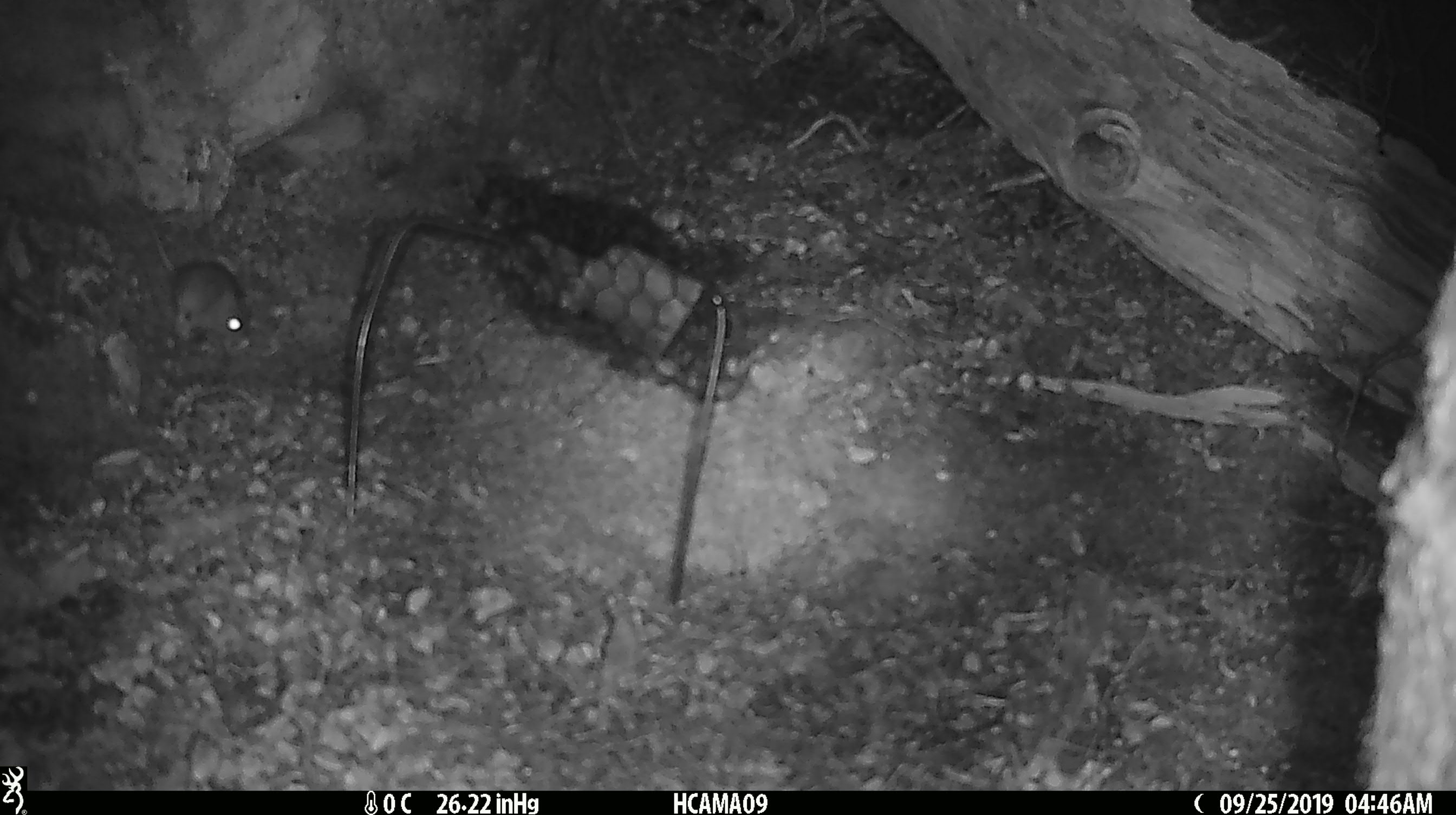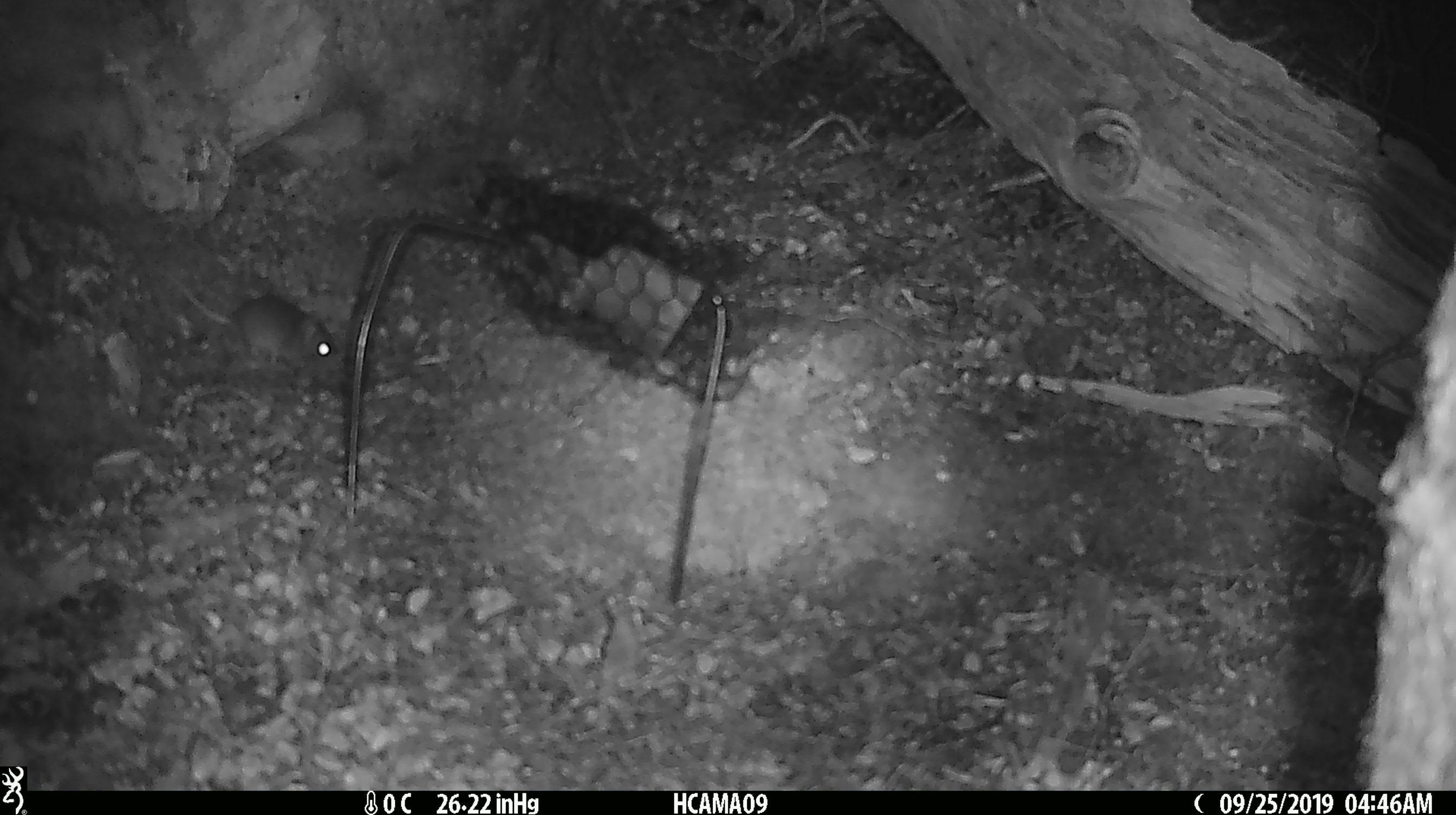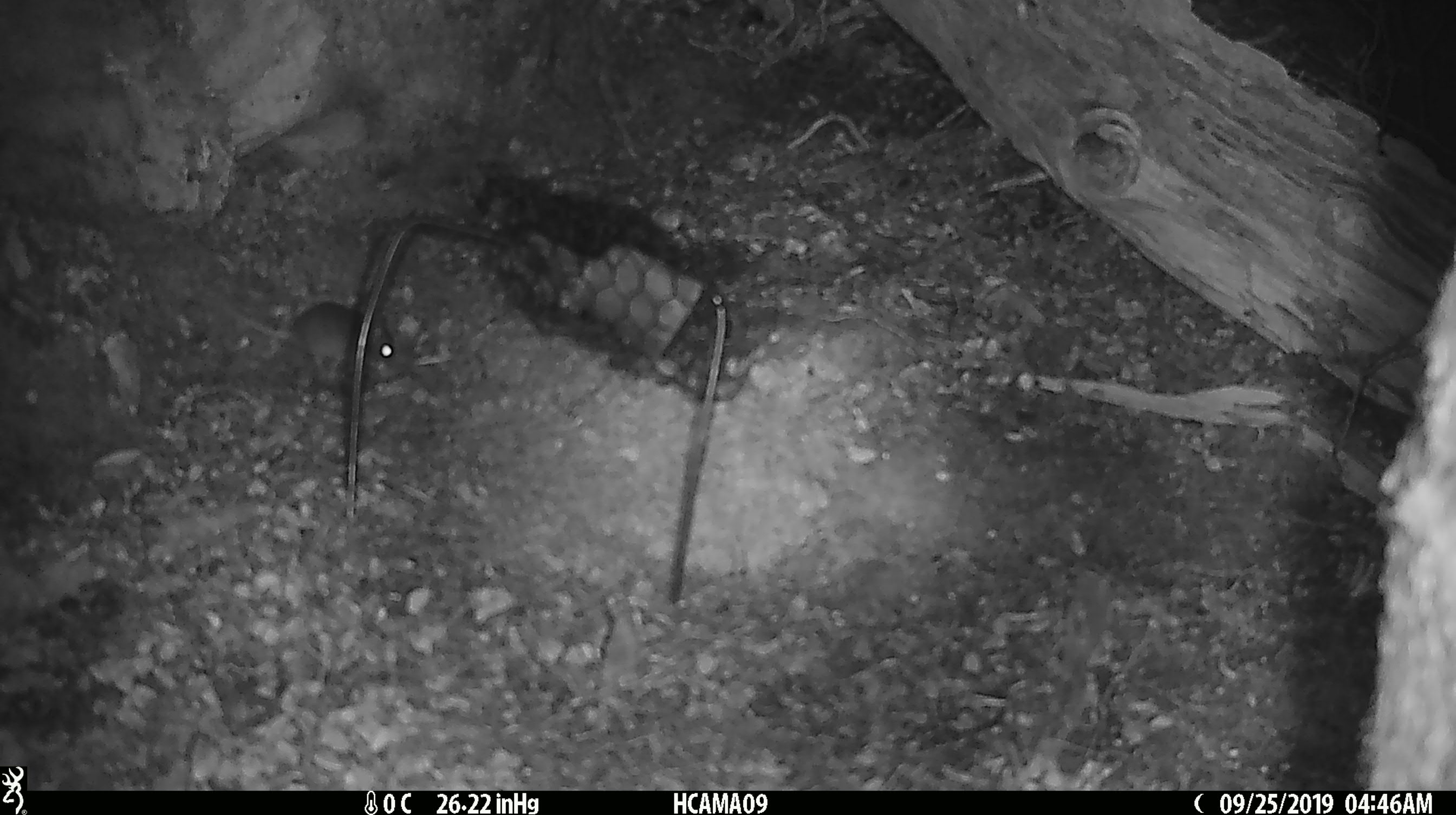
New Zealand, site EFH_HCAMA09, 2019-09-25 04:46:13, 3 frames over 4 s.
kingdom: Animalia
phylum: Chordata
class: Mammalia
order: Rodentia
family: Muridae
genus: Mus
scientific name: Mus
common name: mouse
Mouse (Mus).